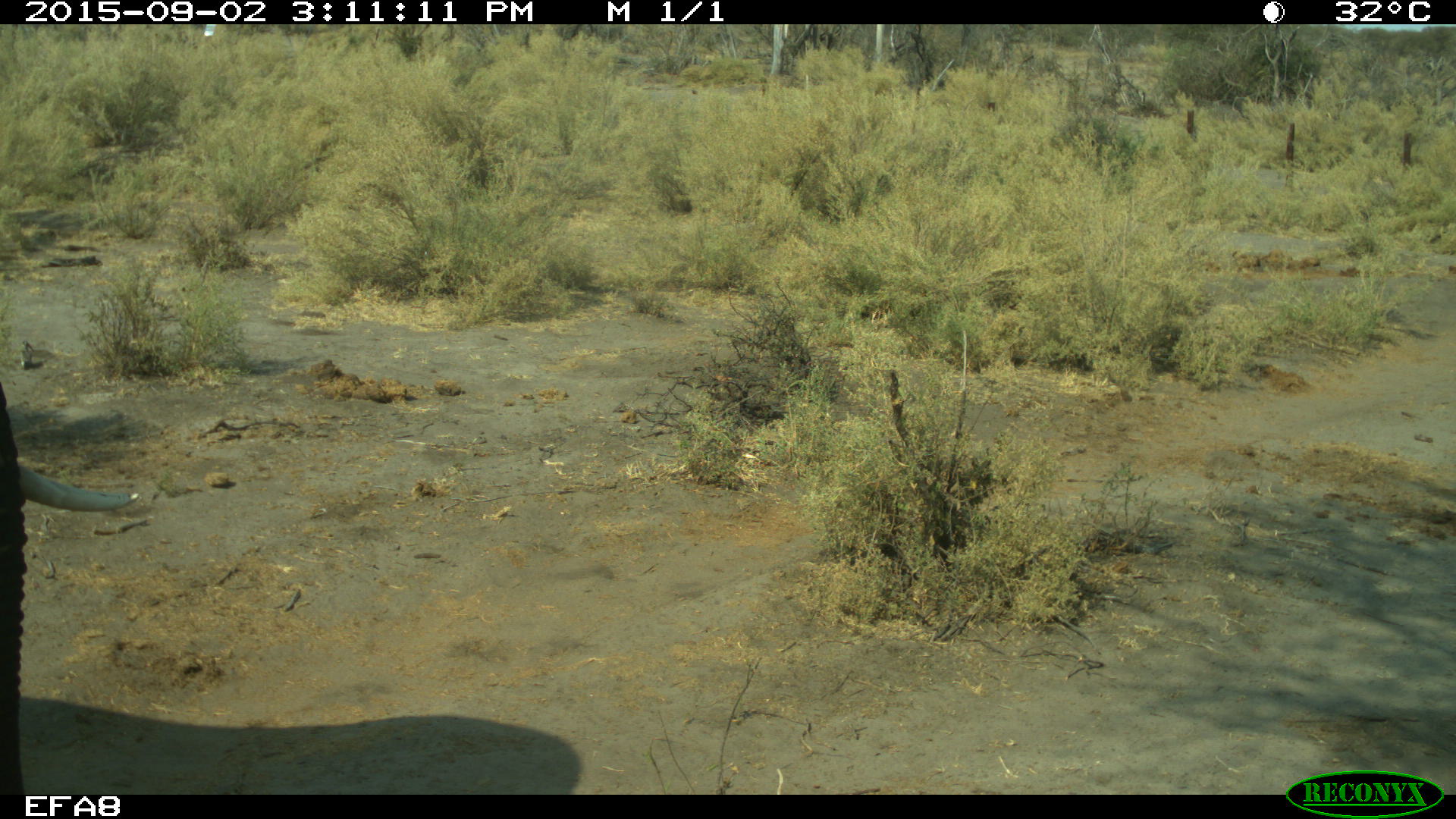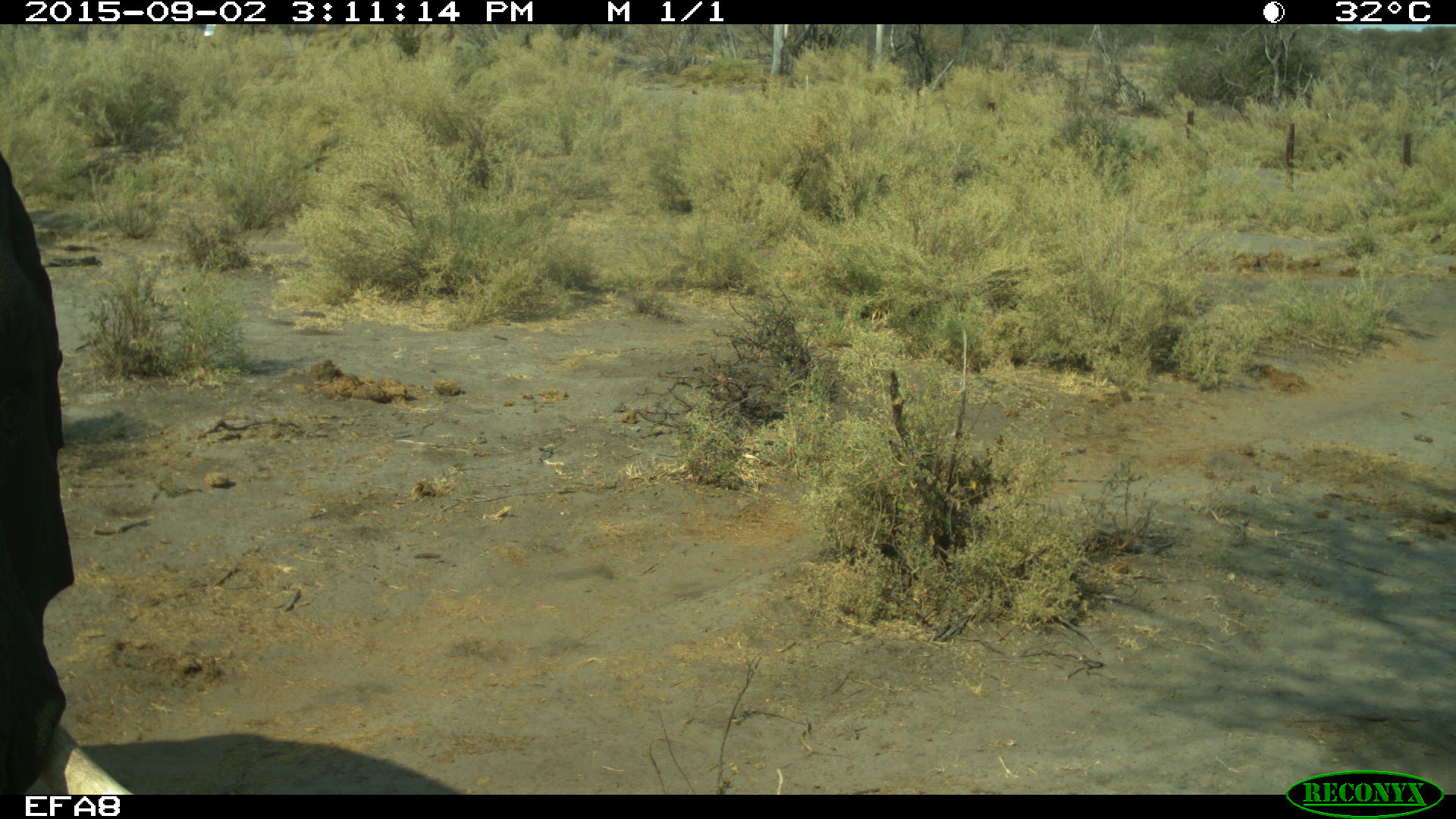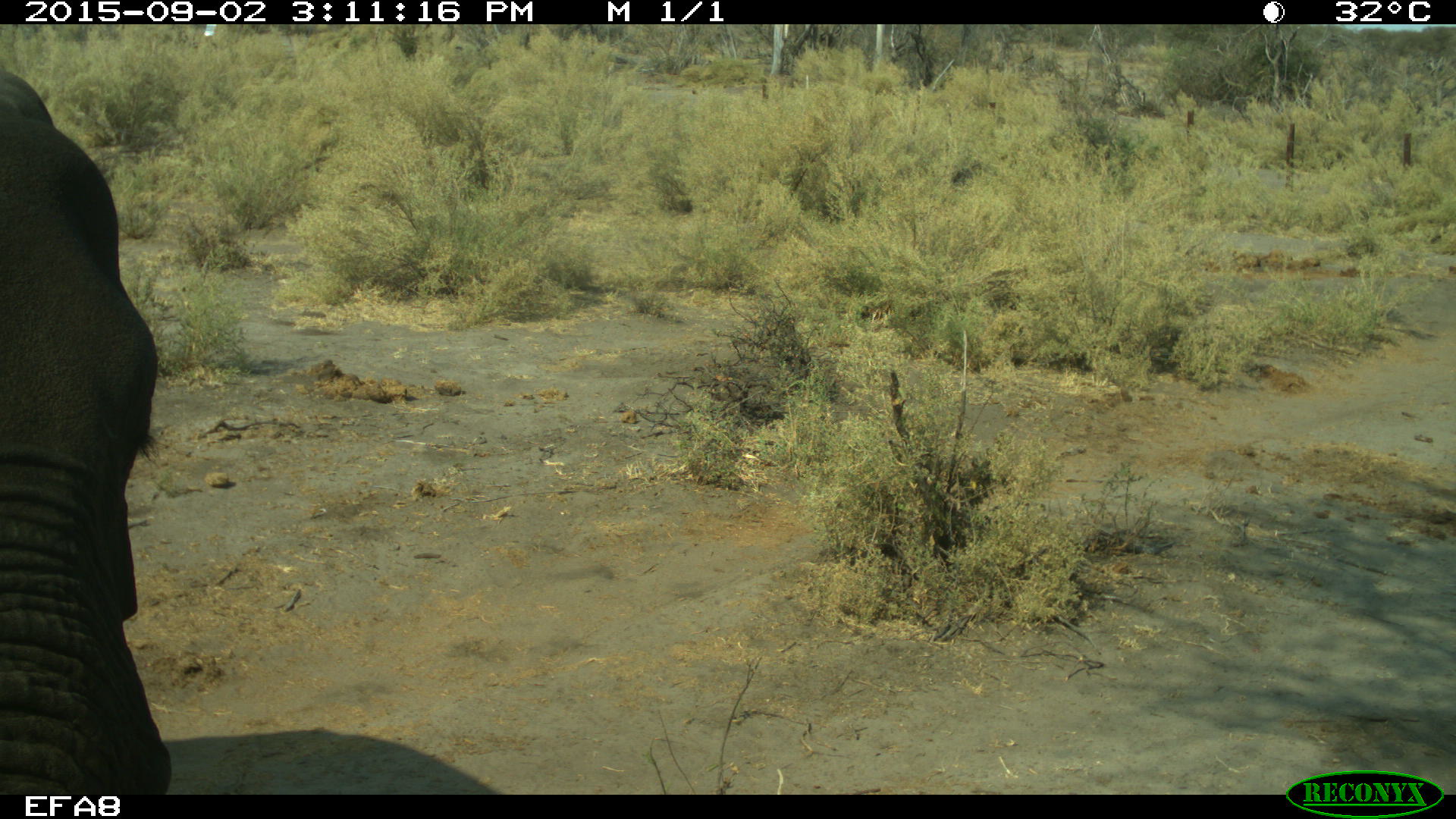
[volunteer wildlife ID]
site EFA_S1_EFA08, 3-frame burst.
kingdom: Animalia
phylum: Chordata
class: Mammalia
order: Proboscidea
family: Elephantidae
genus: Loxodonta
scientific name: Loxodonta africana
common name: african bush elephant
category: elephant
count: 1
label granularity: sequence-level